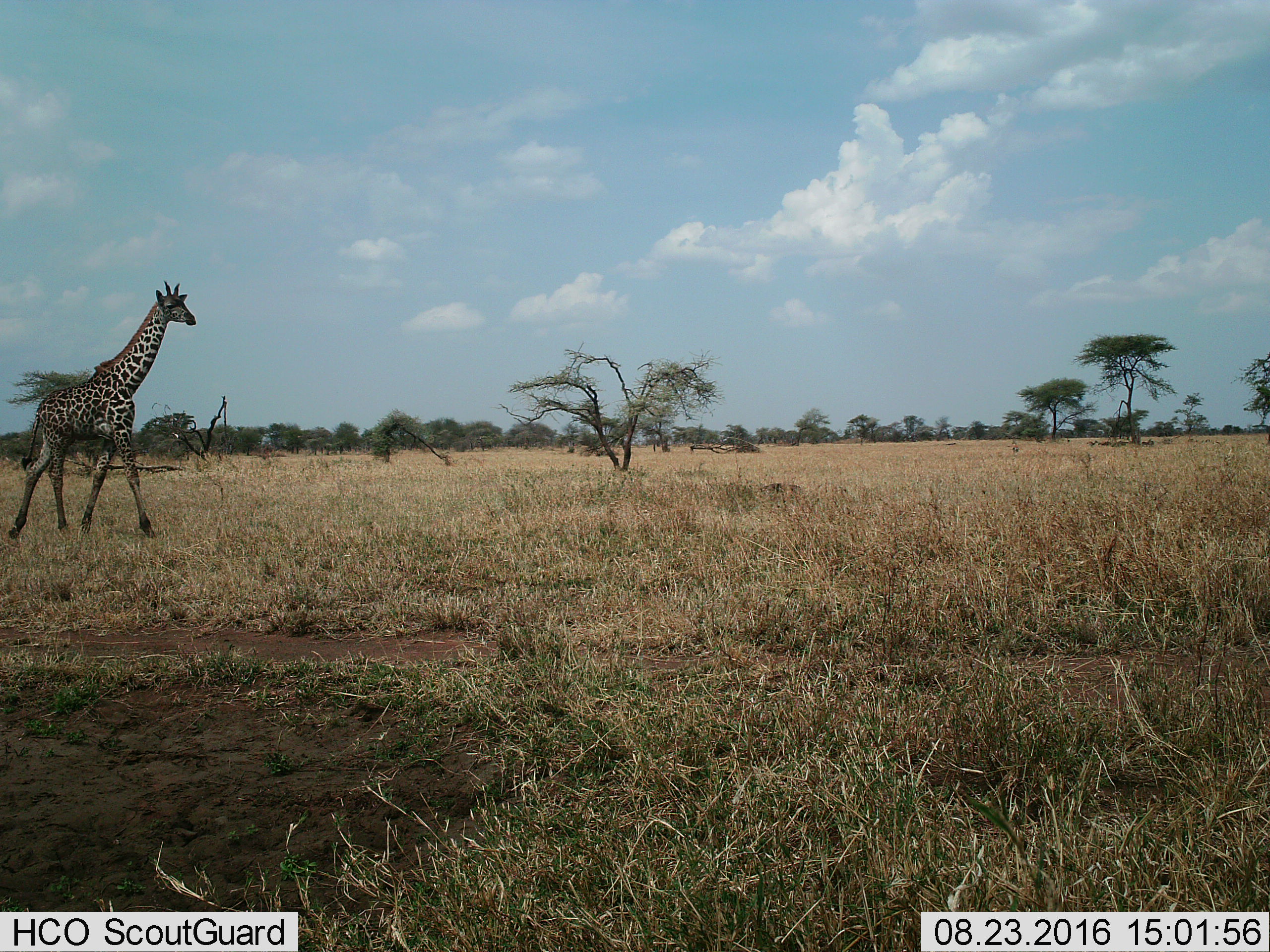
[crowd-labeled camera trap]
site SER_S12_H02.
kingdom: Animalia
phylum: Chordata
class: Mammalia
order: Artiodactyla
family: Giraffidae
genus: Giraffa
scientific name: Giraffa camelopardalis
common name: giraffe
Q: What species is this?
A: Giraffe (Giraffa camelopardalis).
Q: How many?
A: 1.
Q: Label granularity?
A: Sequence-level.